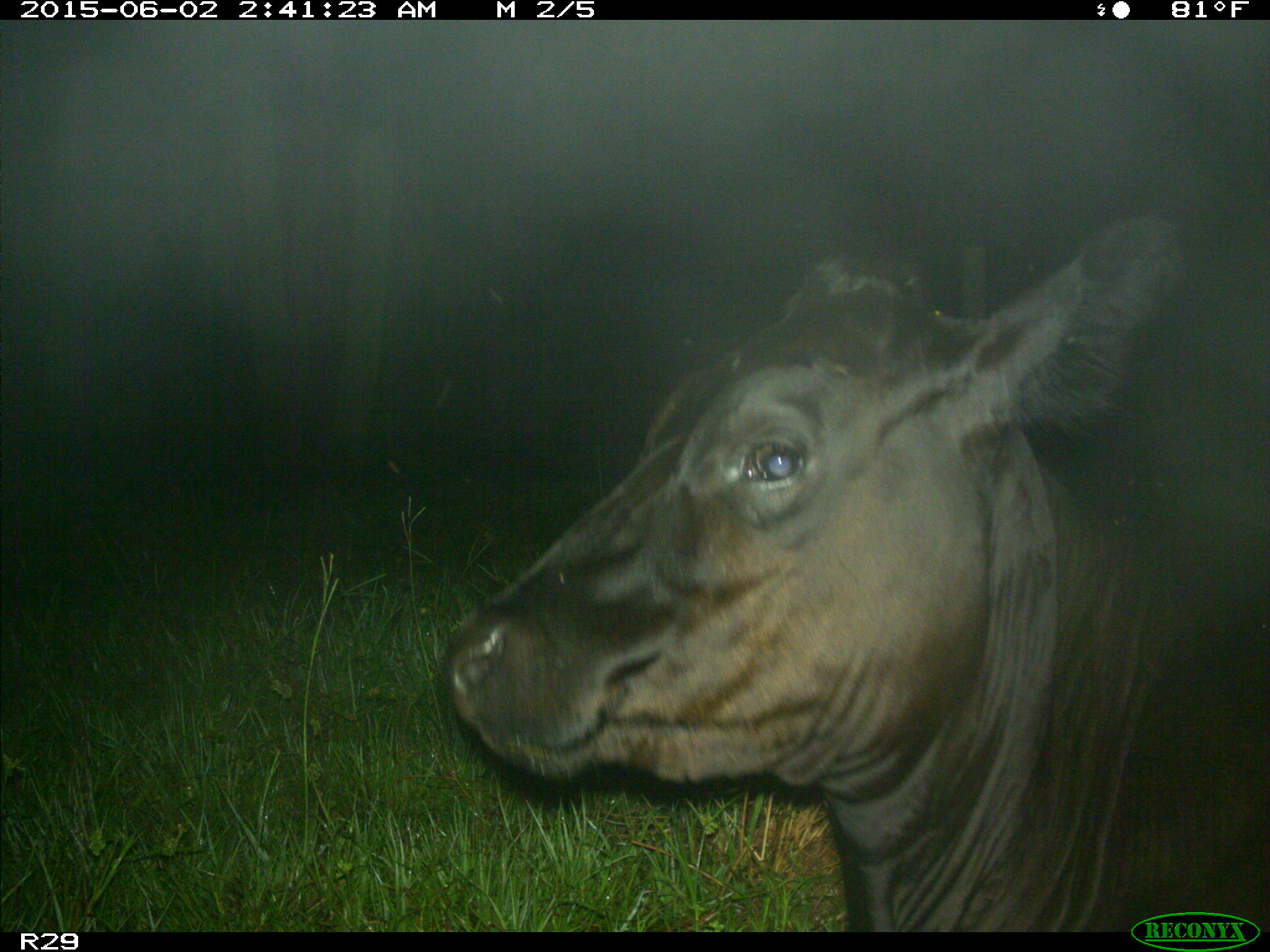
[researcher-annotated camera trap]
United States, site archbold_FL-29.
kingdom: Animalia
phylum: Chordata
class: Mammalia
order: Artiodactyla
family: Bovidae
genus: Bos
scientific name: Bos taurus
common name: domestic cow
Bos taurus (domestic cow).